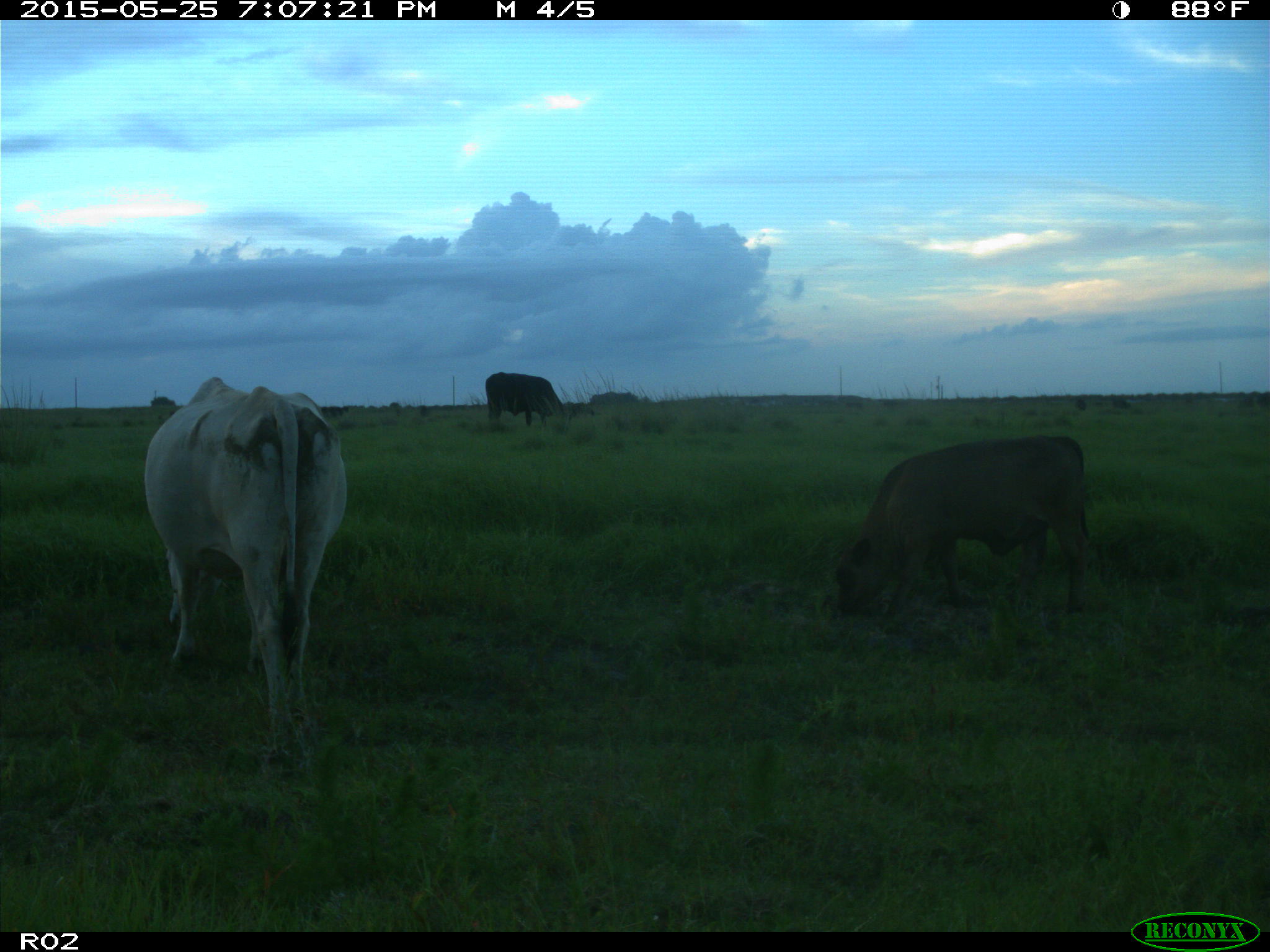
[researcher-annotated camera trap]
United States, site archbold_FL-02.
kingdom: Animalia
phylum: Chordata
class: Mammalia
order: Artiodactyla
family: Bovidae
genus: Bos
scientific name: Bos taurus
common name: domestic cow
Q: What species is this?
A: Bos taurus (domestic cow).